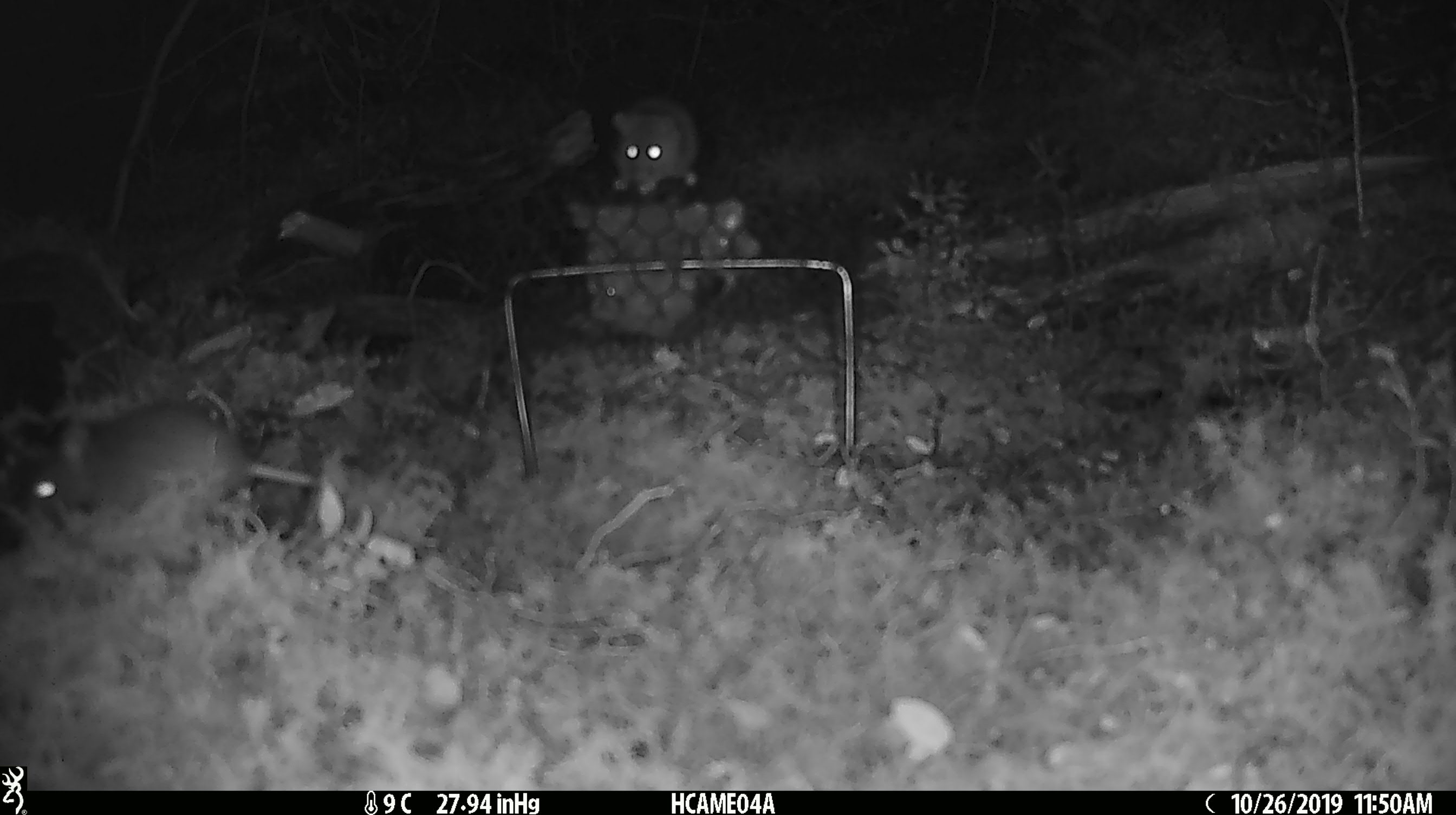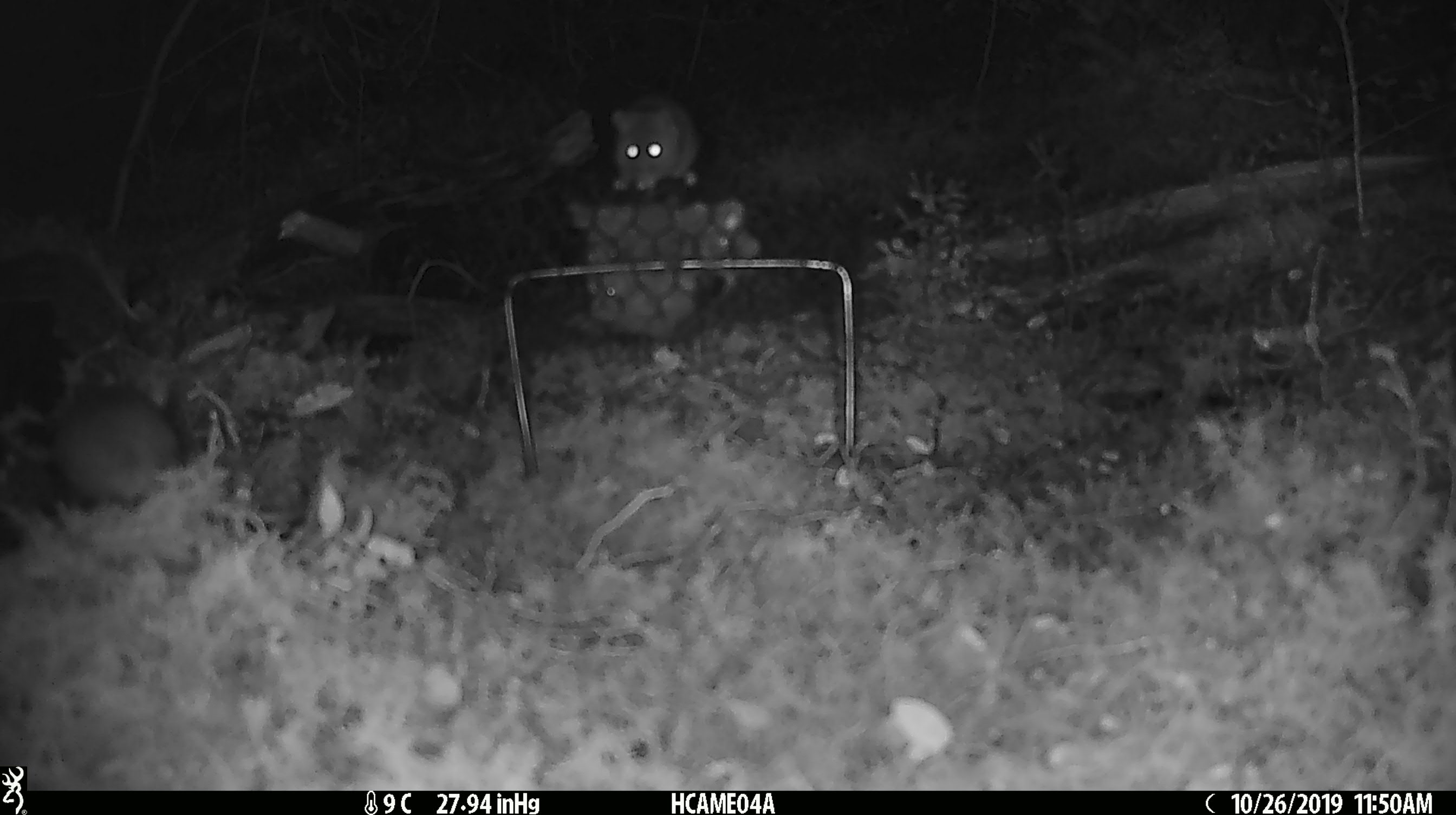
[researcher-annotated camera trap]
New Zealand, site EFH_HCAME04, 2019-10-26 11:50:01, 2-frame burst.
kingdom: Animalia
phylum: Chordata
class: Mammalia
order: Rodentia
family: Muridae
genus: Mus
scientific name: Mus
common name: mouse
Mouse (Mus).